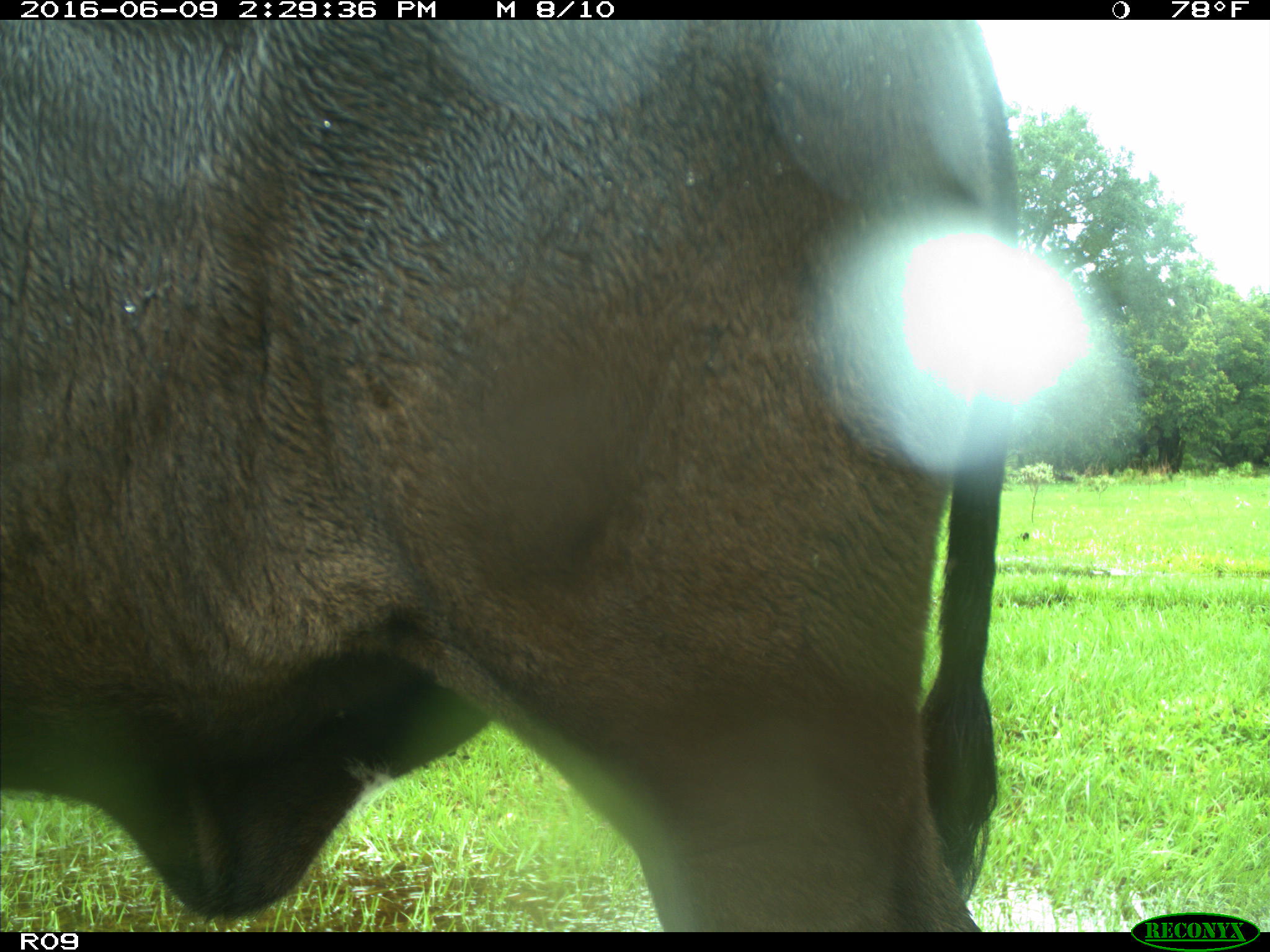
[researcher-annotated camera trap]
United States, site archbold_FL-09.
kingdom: Animalia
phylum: Chordata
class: Mammalia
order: Artiodactyla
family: Bovidae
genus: Bos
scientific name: Bos taurus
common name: domestic cow